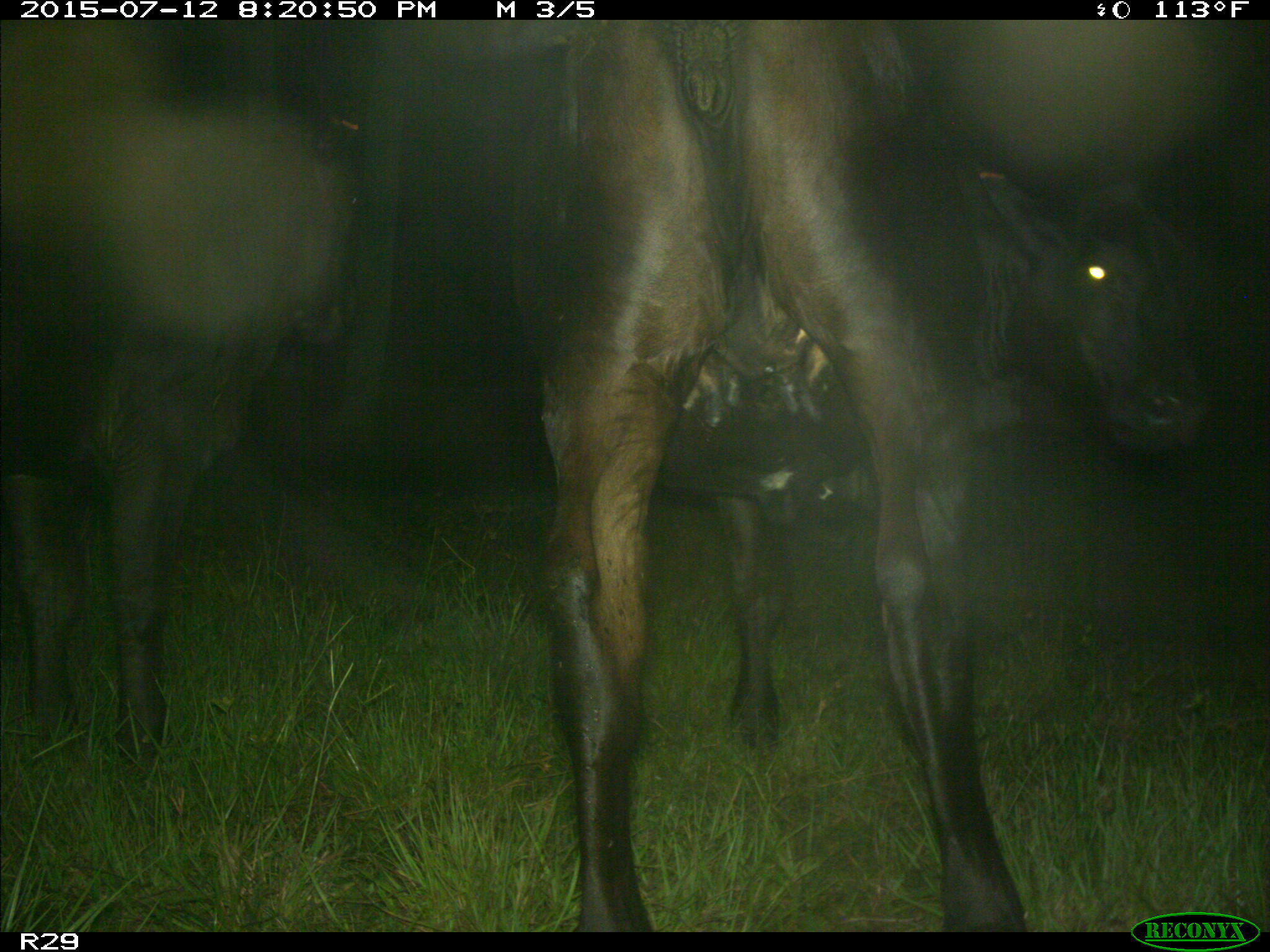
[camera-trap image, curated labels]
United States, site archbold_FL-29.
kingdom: Animalia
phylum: Chordata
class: Mammalia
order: Artiodactyla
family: Bovidae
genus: Bos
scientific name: Bos taurus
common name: domestic cow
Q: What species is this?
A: Bos taurus (domestic cow).